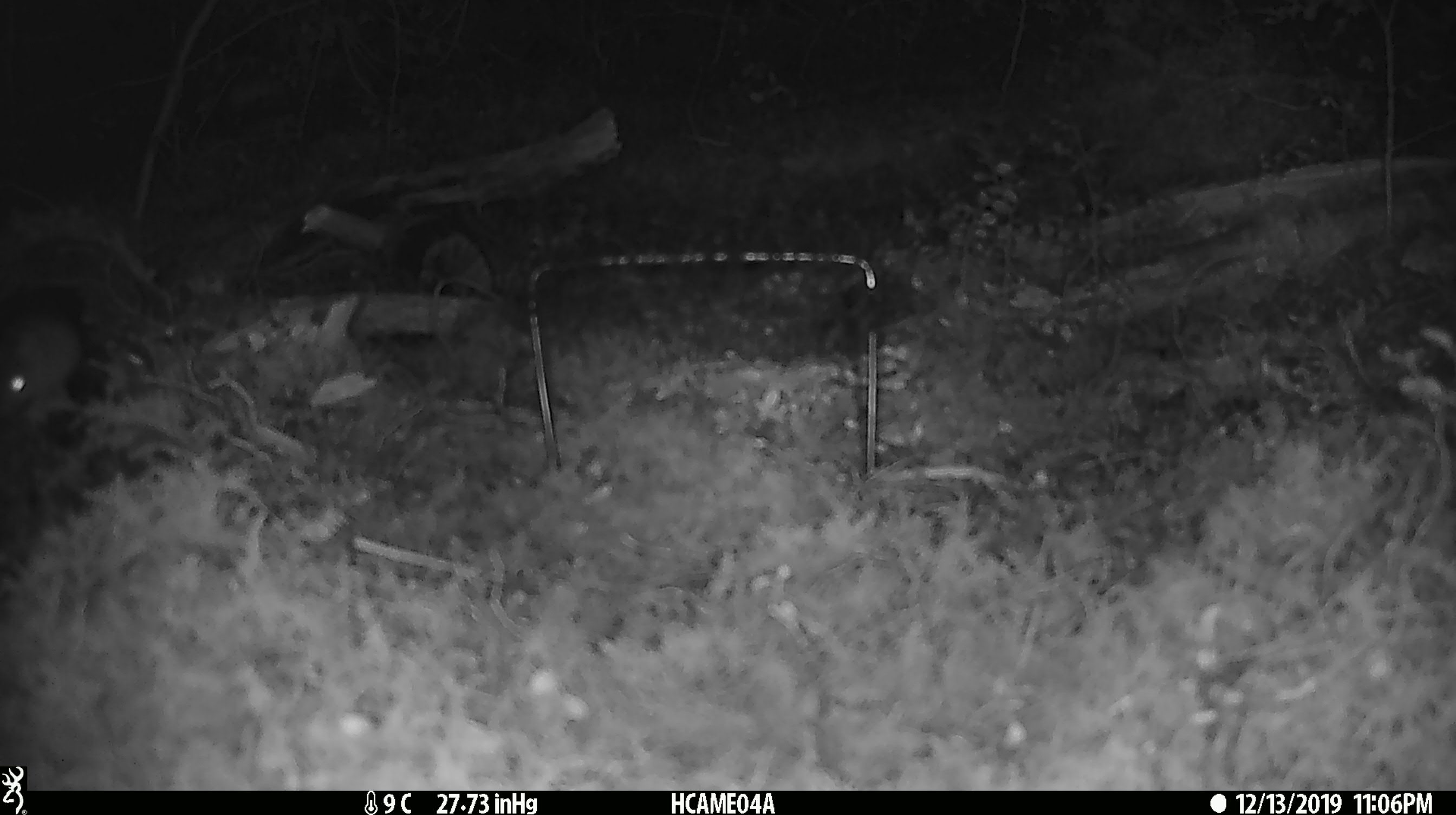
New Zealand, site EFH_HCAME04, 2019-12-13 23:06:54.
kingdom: Animalia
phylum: Chordata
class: Mammalia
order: Rodentia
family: Muridae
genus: Mus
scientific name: Mus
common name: mouse